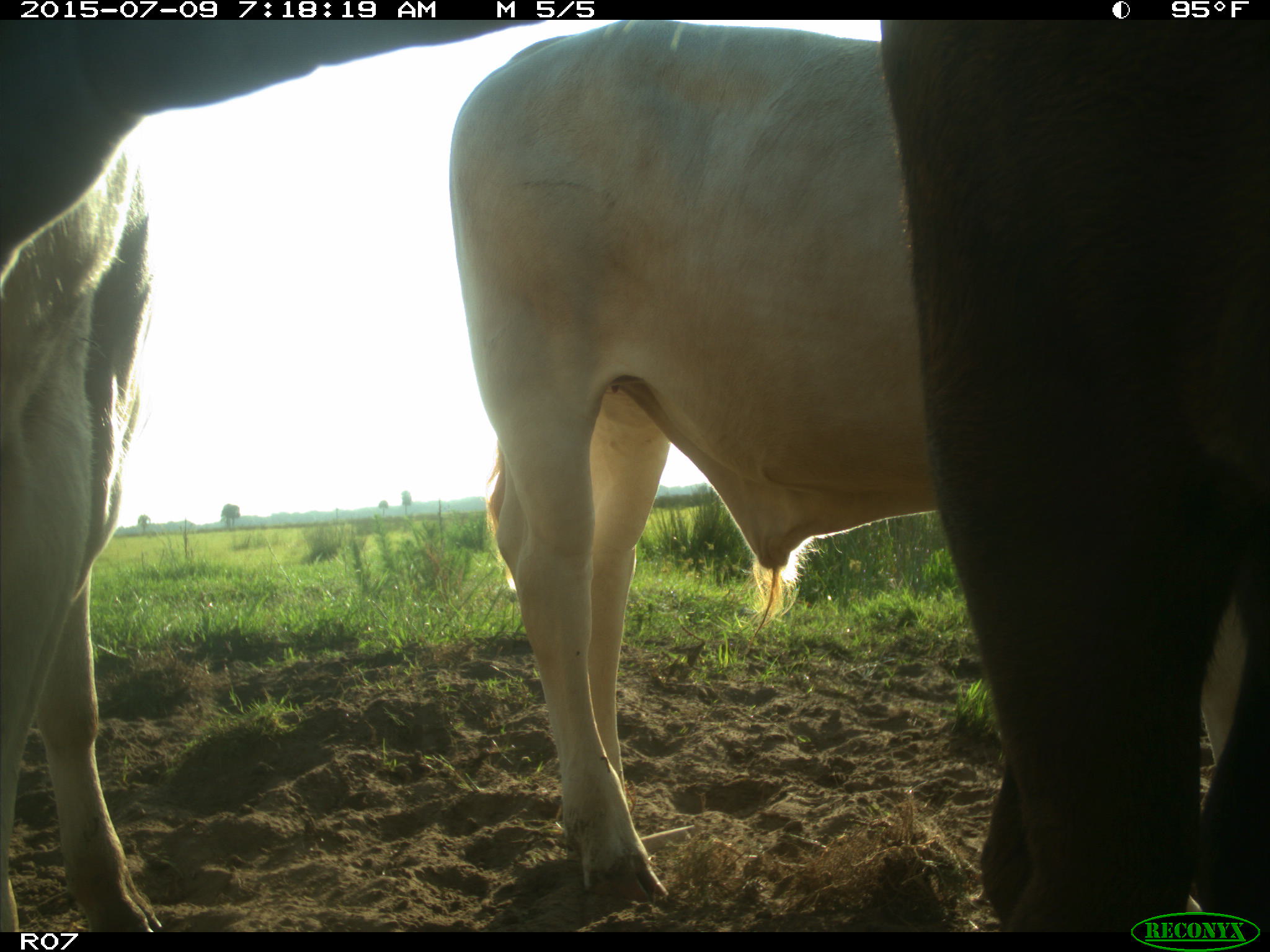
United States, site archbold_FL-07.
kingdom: Animalia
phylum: Chordata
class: Mammalia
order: Artiodactyla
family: Bovidae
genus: Bos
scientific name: Bos taurus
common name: domestic cow